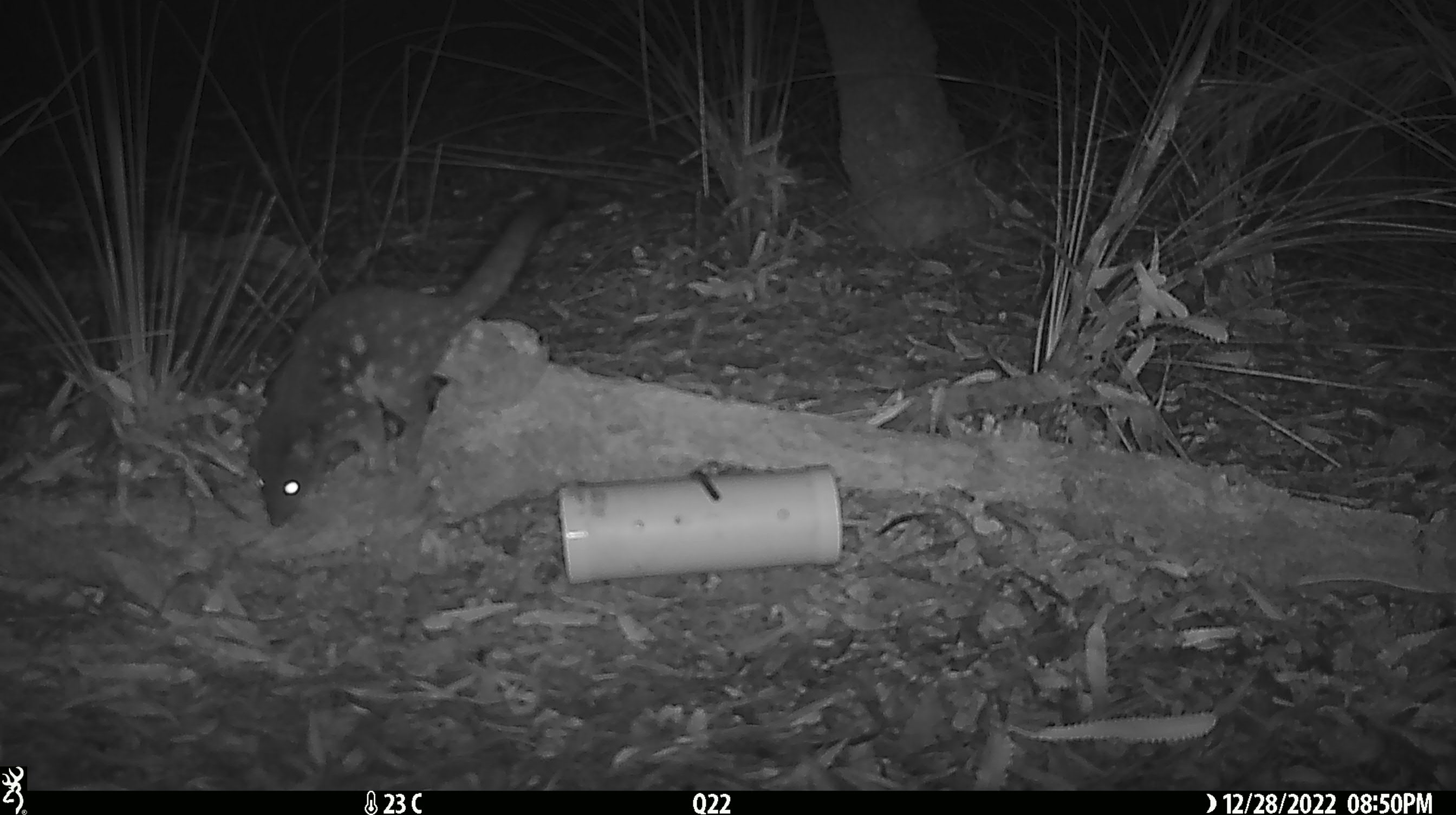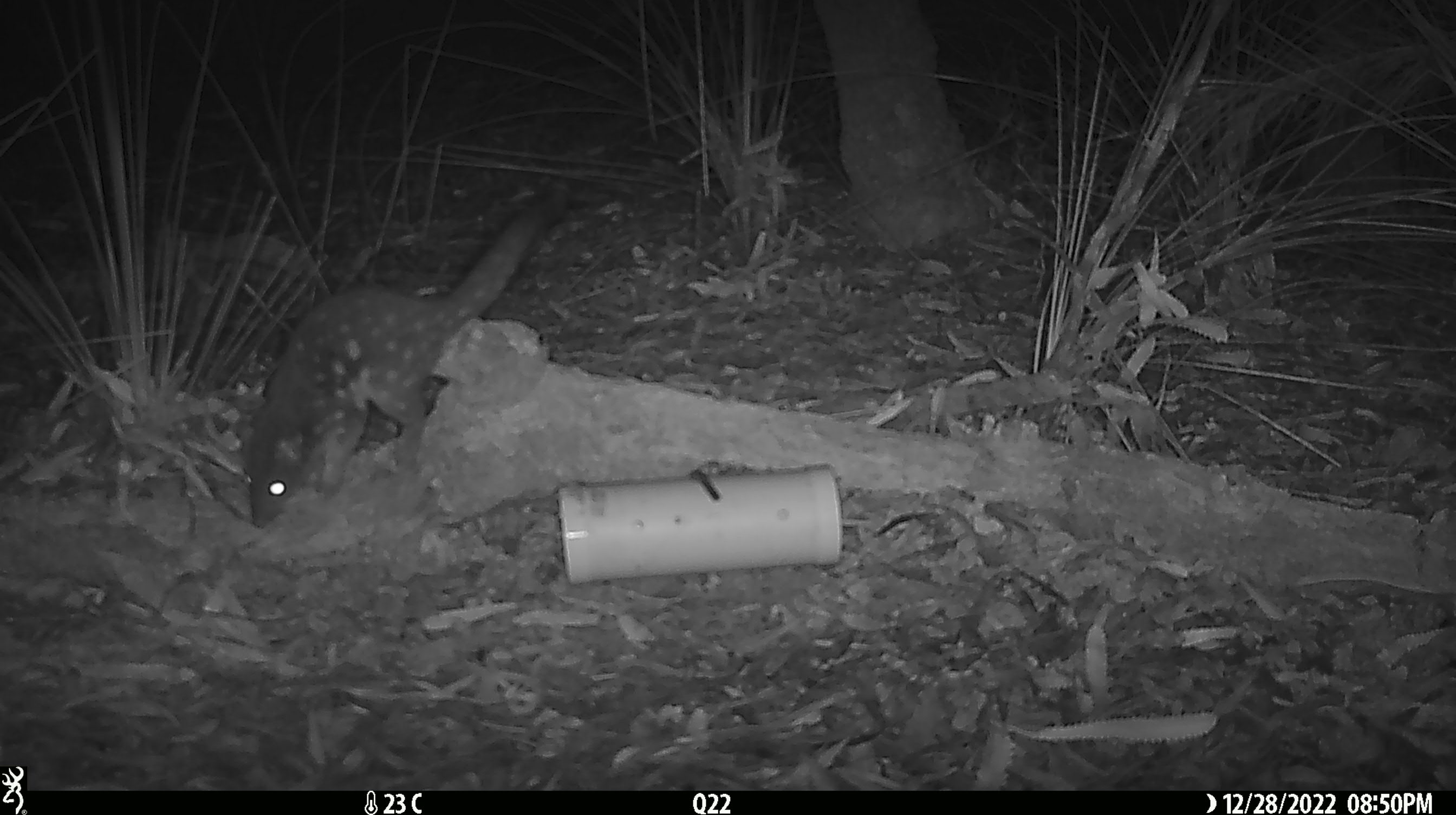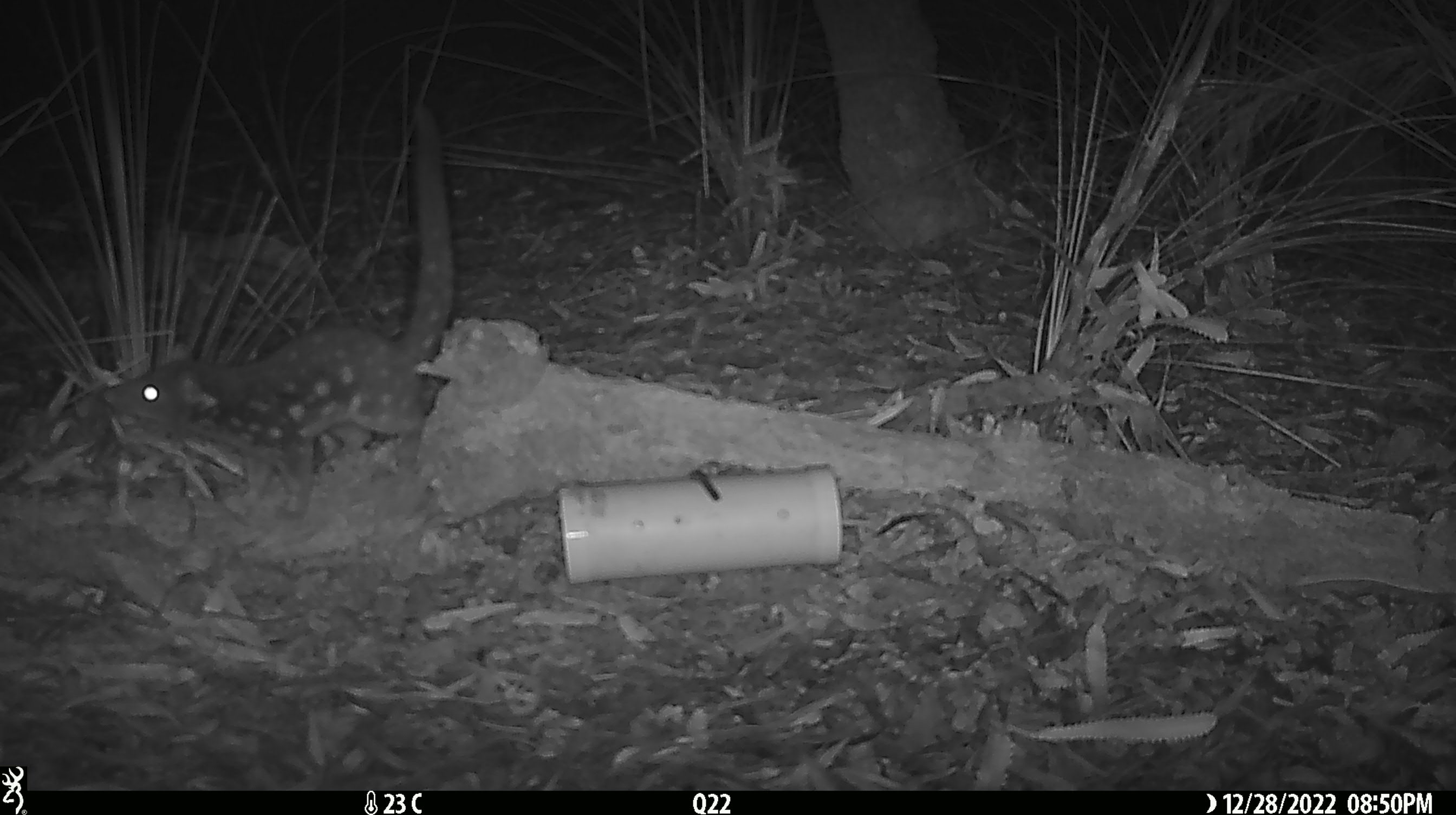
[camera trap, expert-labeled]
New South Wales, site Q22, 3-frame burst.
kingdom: Animalia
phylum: Chordata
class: Mammalia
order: Dasyuromorphia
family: Dasyuridae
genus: Dasyurus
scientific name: Dasyurus maculatus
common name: spotted-tailed quoll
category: quoll